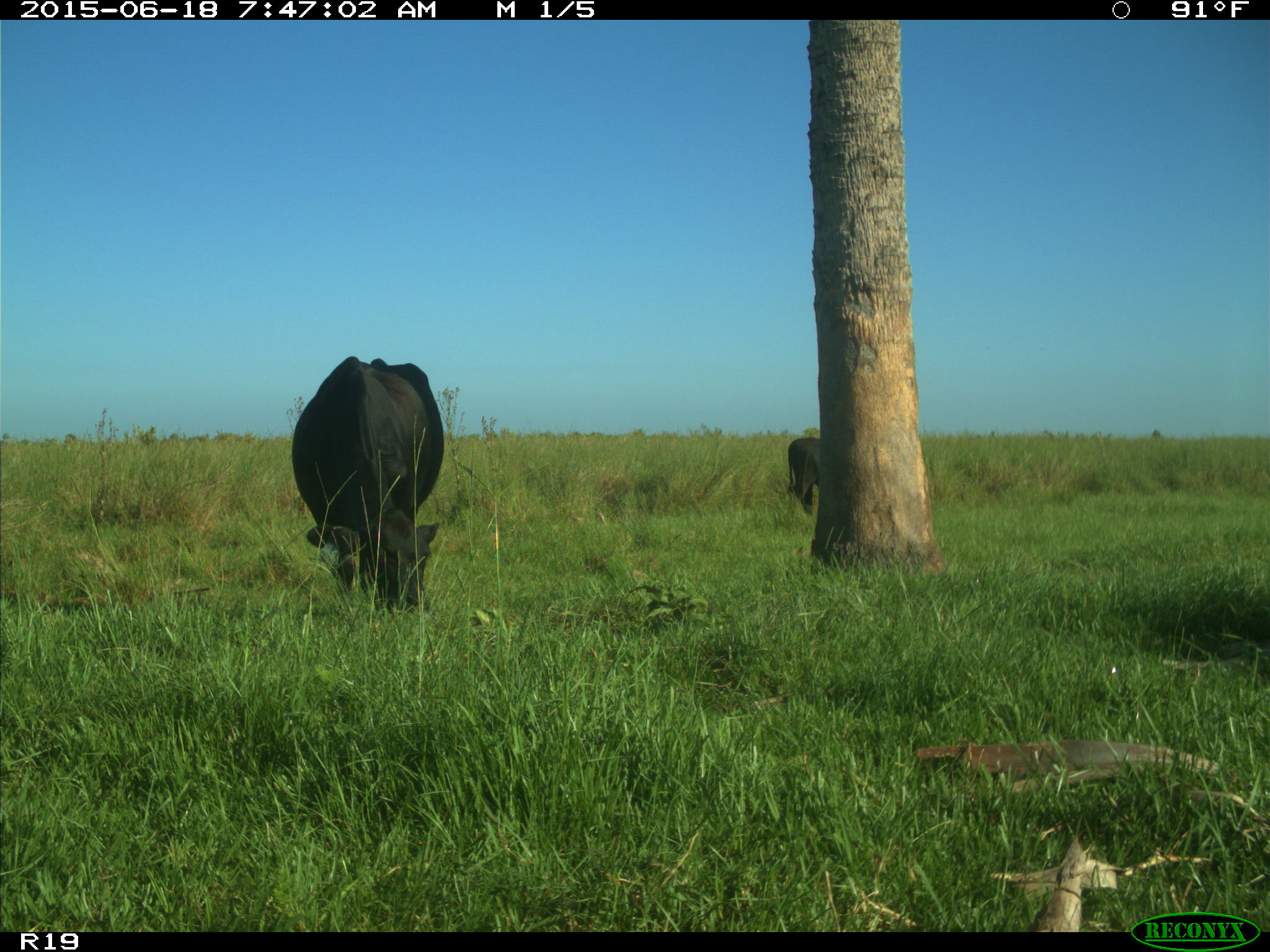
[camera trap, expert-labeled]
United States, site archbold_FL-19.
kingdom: Animalia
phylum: Chordata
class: Mammalia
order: Artiodactyla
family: Bovidae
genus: Bos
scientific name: Bos taurus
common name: domestic cow